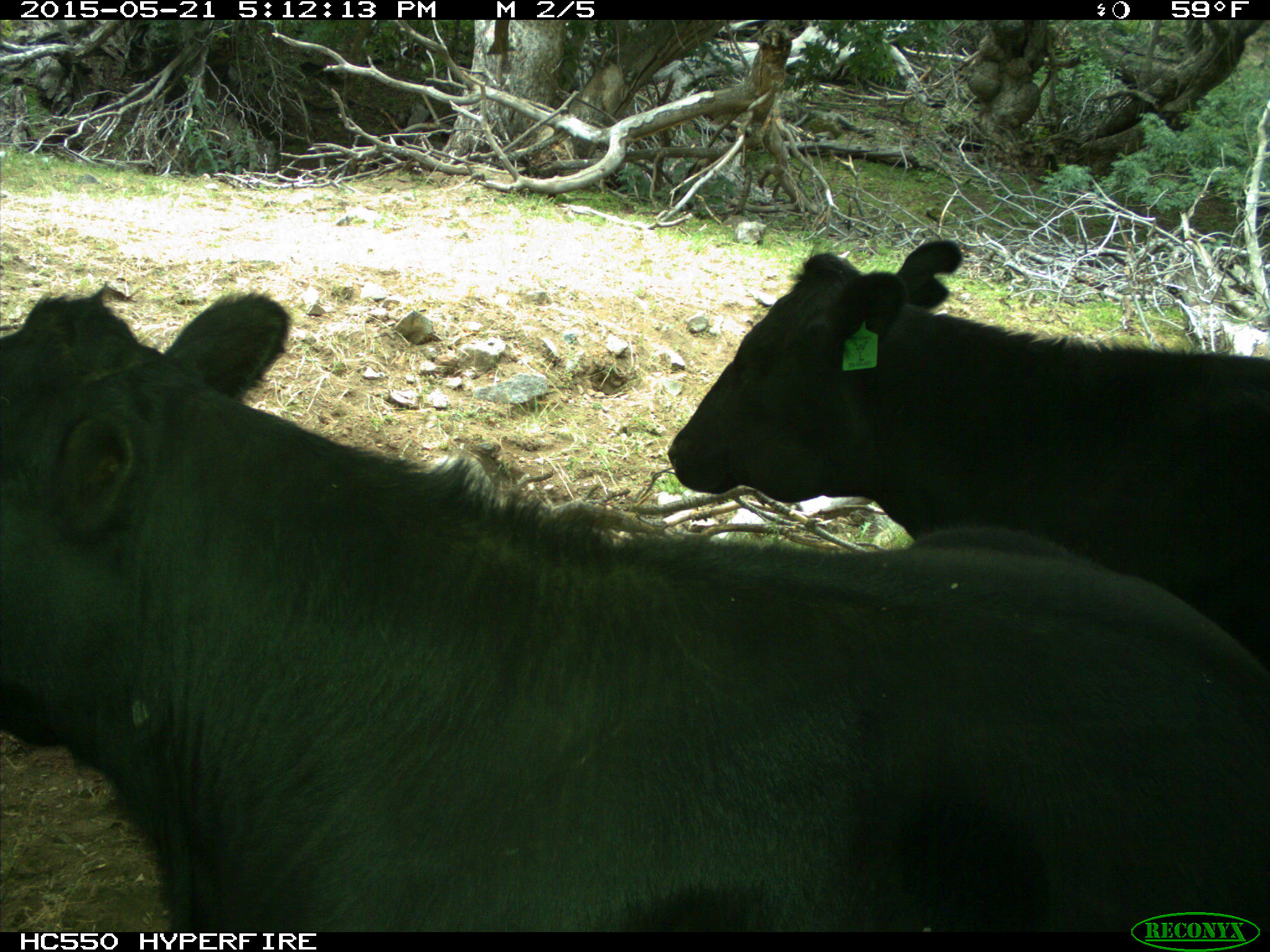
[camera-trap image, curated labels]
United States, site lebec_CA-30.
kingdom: Animalia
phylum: Chordata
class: Mammalia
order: Artiodactyla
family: Bovidae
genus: Bos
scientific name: Bos taurus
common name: domestic cow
Bos taurus (domestic cow).